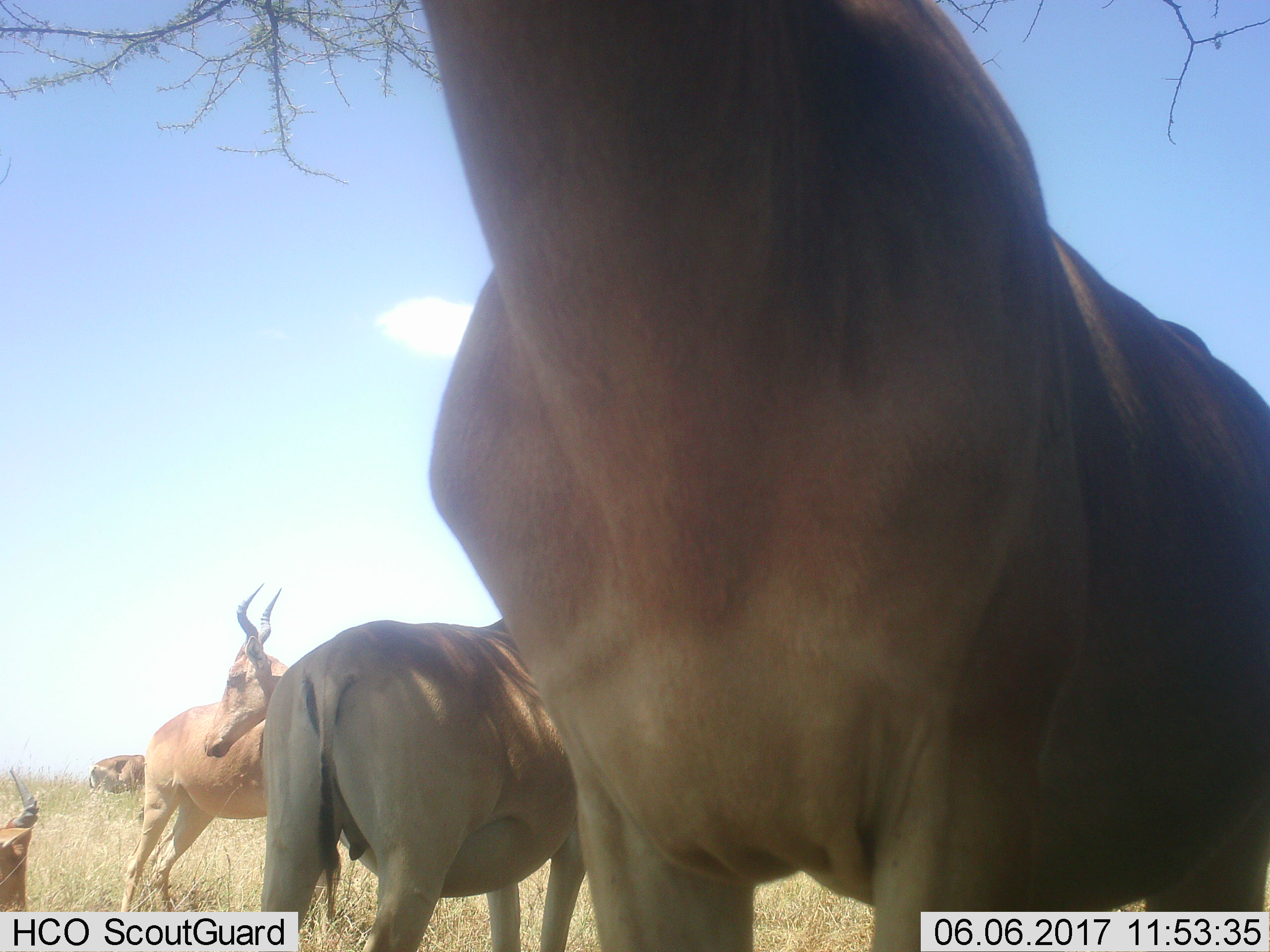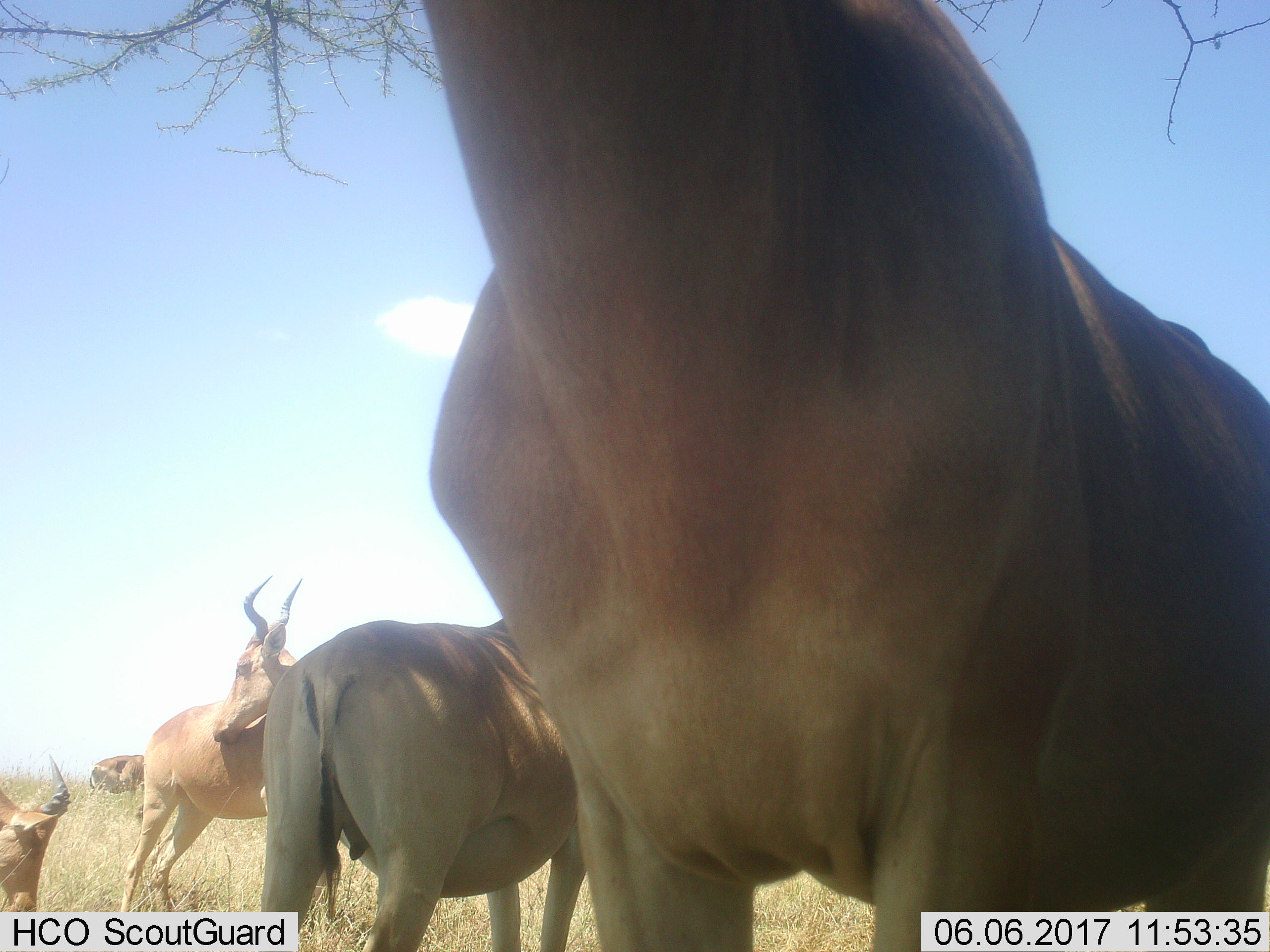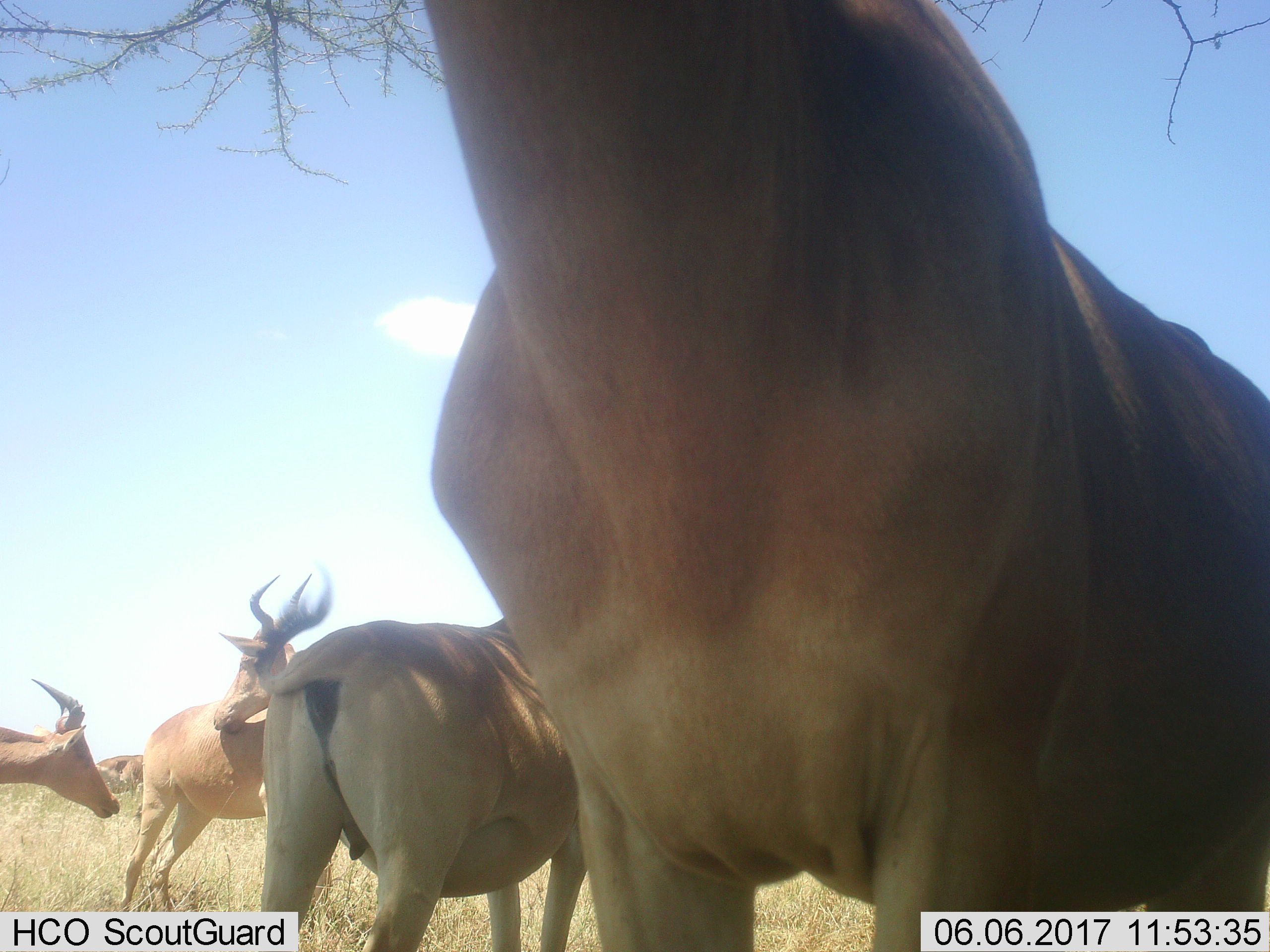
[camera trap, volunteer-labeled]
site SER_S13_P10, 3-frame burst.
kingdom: Animalia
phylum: Chordata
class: Mammalia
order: Artiodactyla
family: Bovidae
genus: Alcelaphus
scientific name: Alcelaphus buselaphus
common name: hartebeest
Hartebeest (Alcelaphus buselaphus), count 5. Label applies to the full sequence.